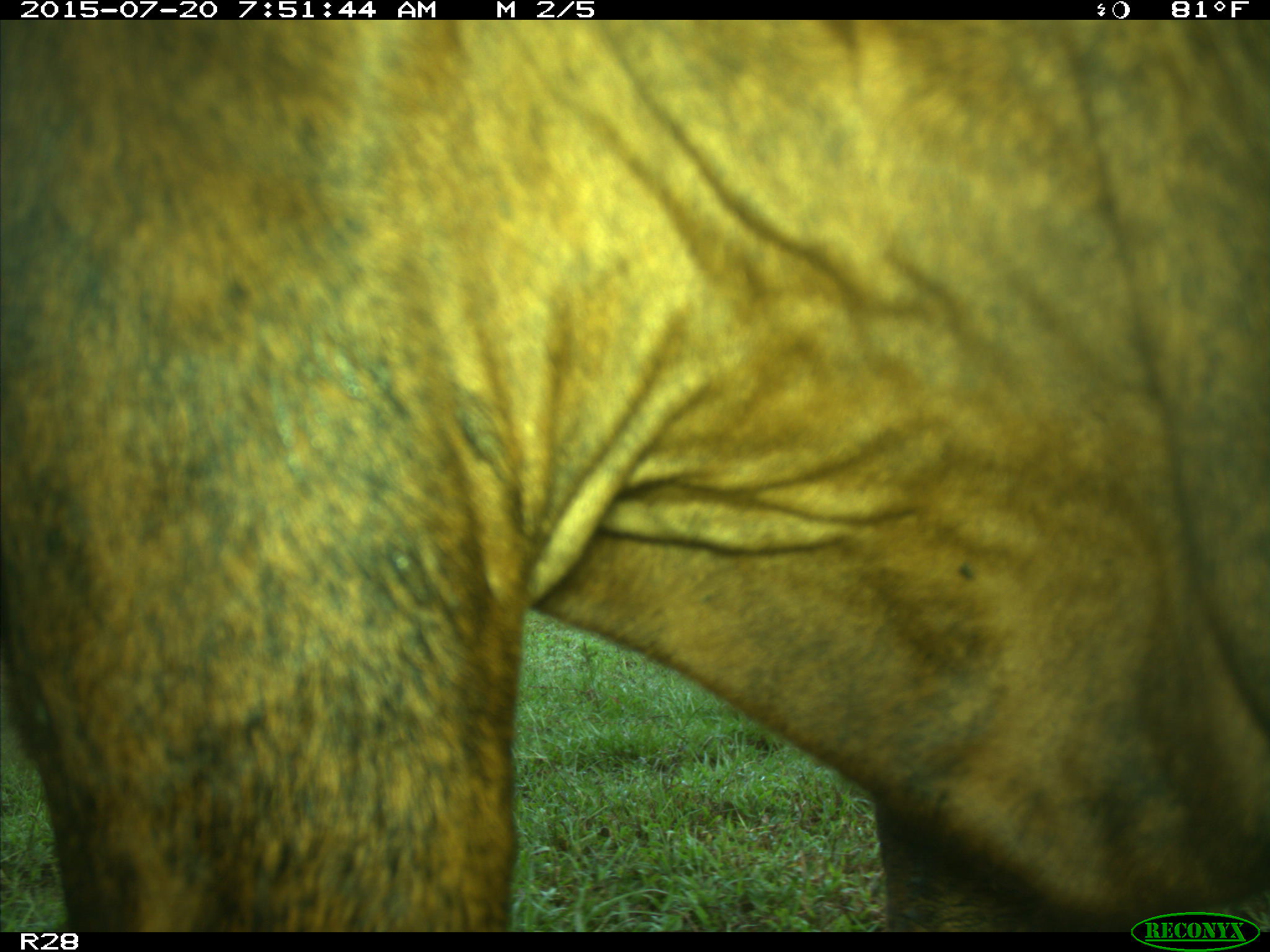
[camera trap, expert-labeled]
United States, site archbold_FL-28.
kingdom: Animalia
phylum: Chordata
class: Mammalia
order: Artiodactyla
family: Bovidae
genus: Bos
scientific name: Bos taurus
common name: domestic cow